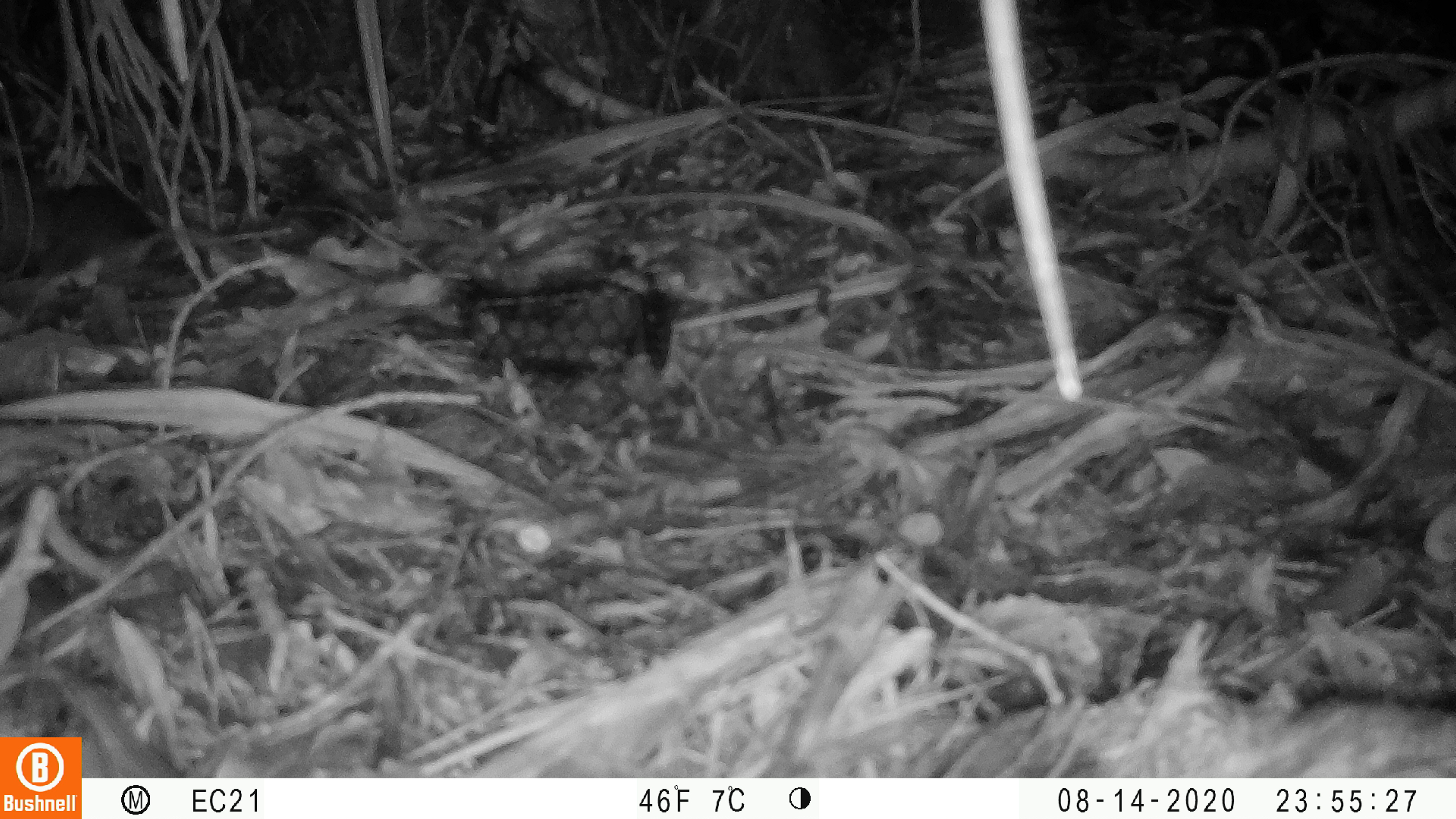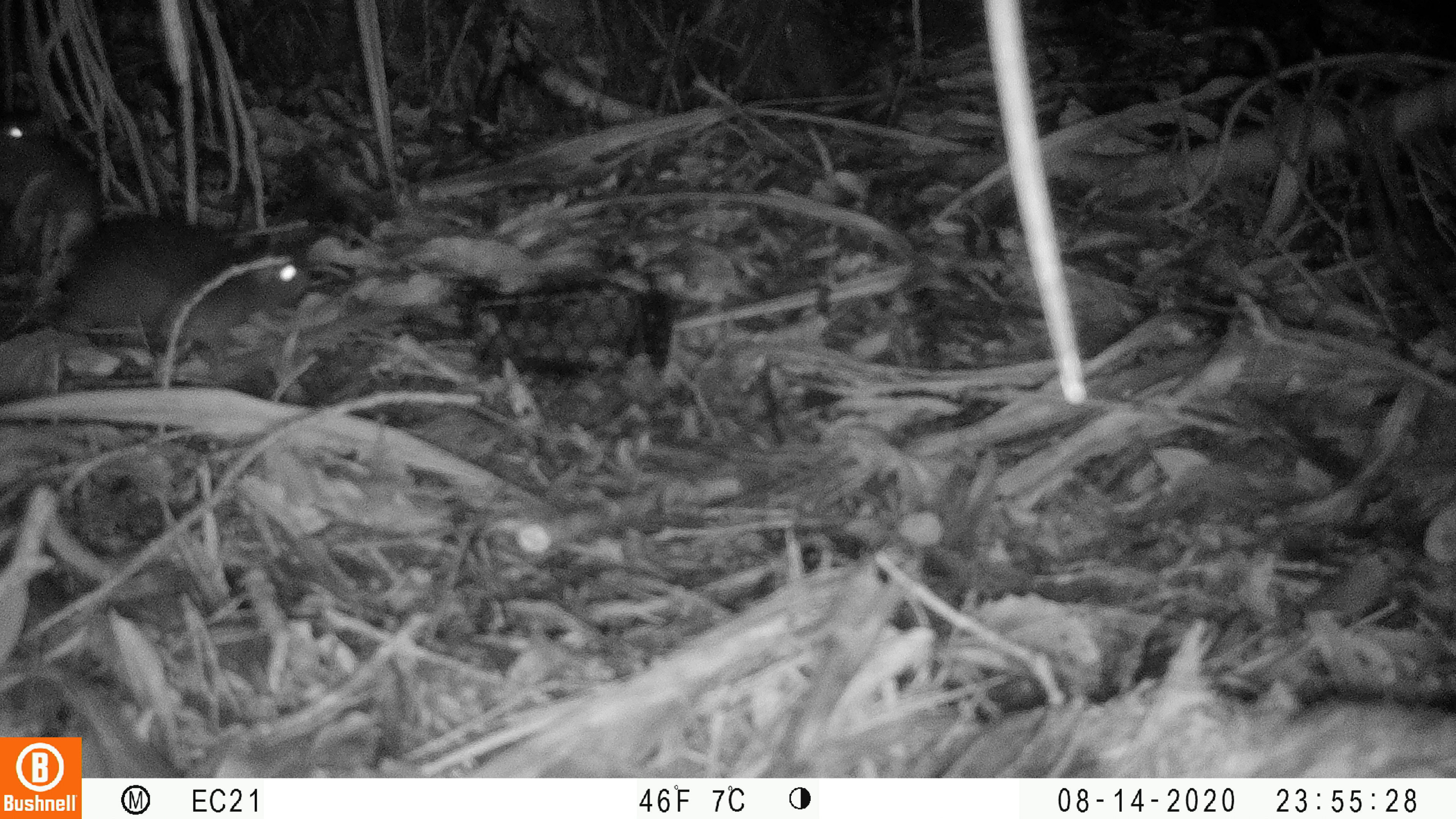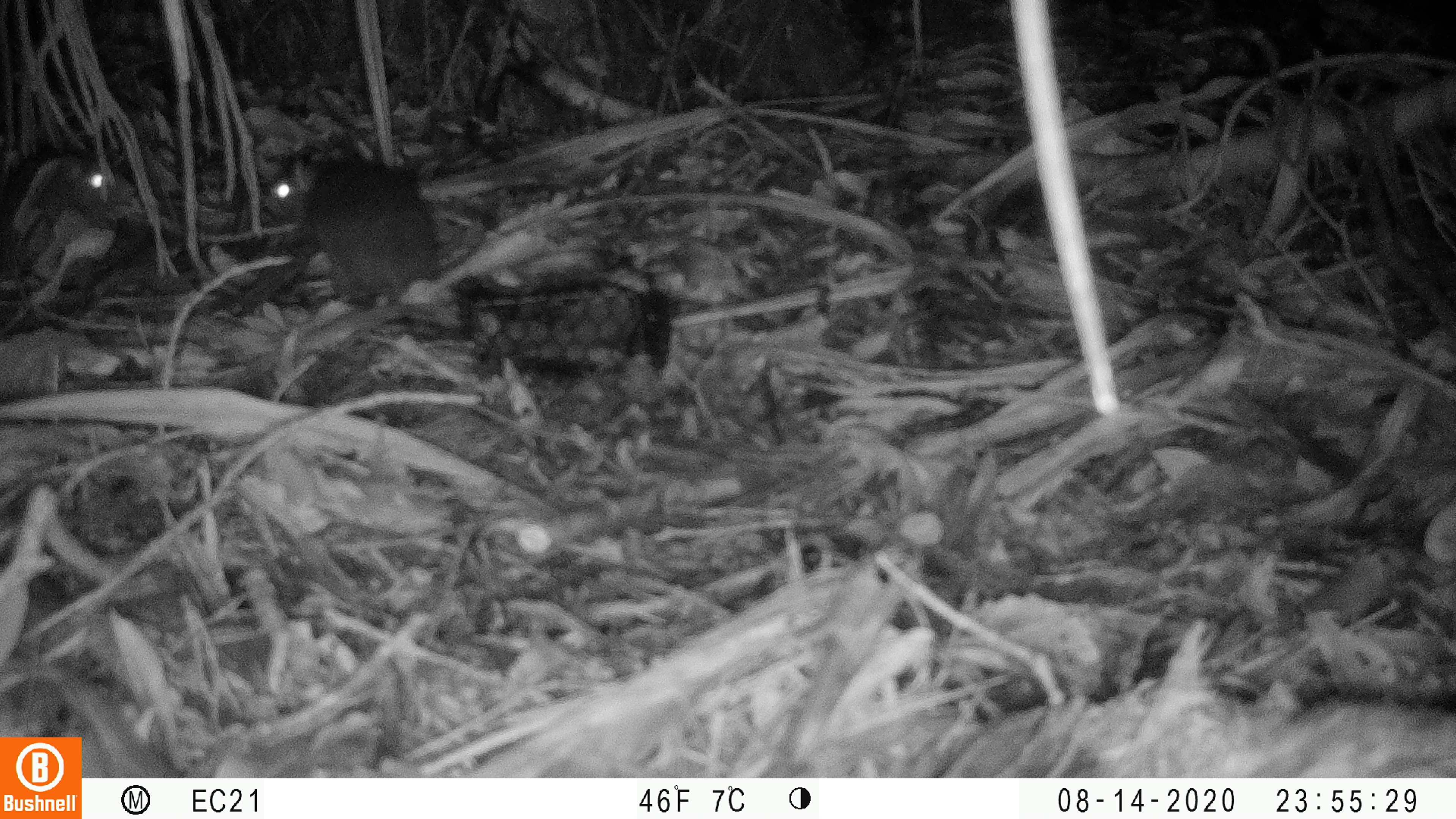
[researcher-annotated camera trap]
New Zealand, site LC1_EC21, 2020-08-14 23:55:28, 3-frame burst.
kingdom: Animalia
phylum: Chordata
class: Mammalia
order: Rodentia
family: Muridae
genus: Rattus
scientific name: Rattus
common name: rat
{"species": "rat (Rattus)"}